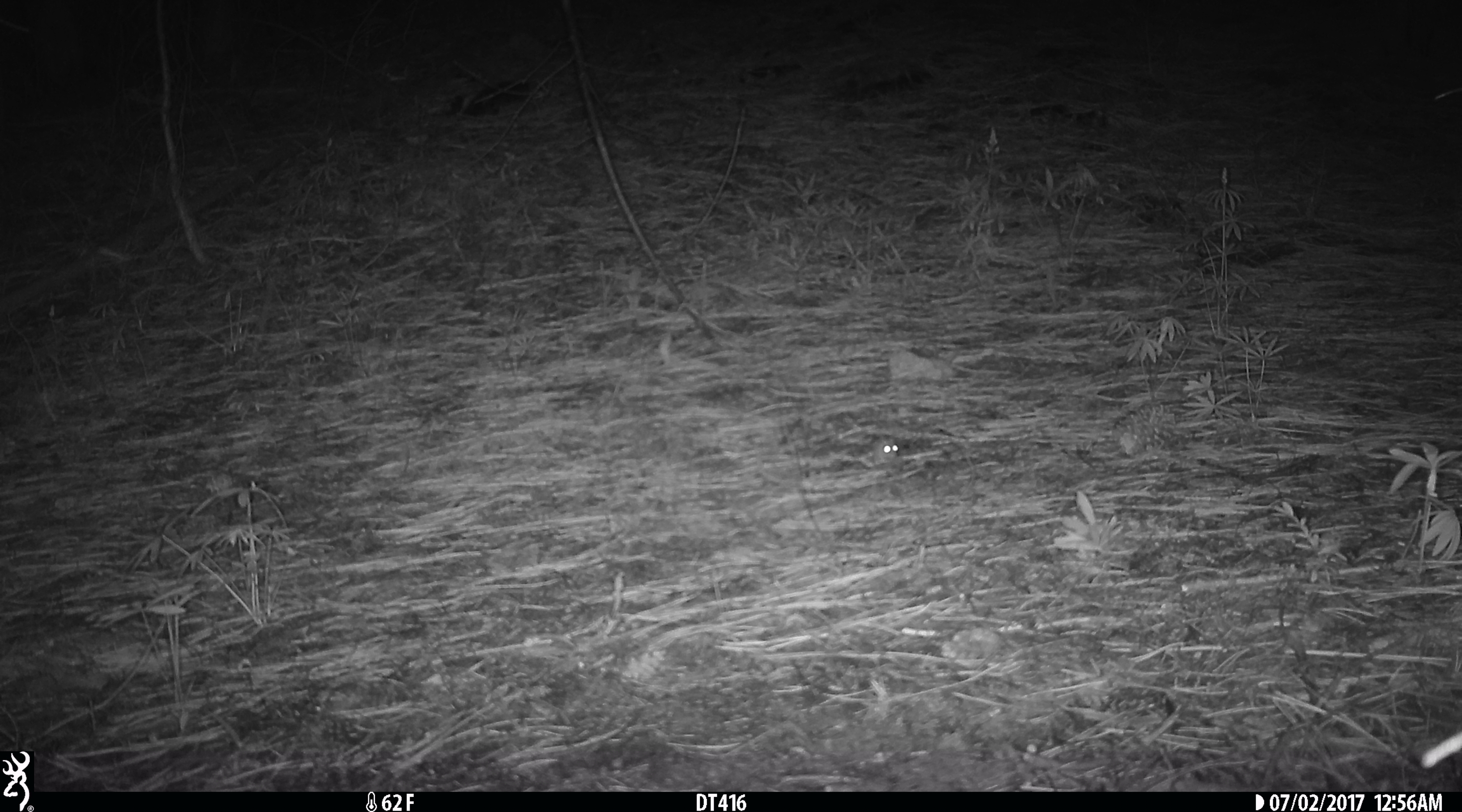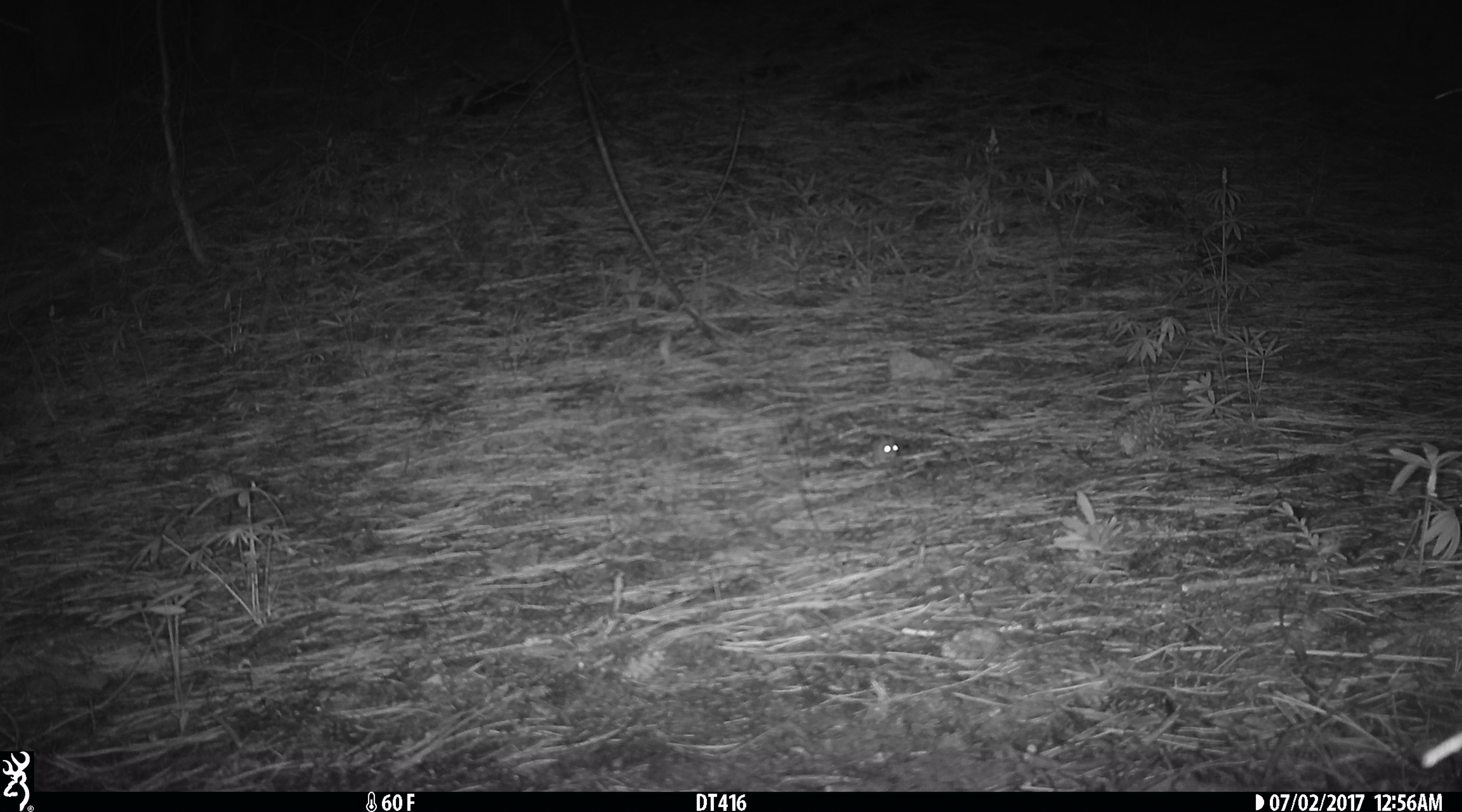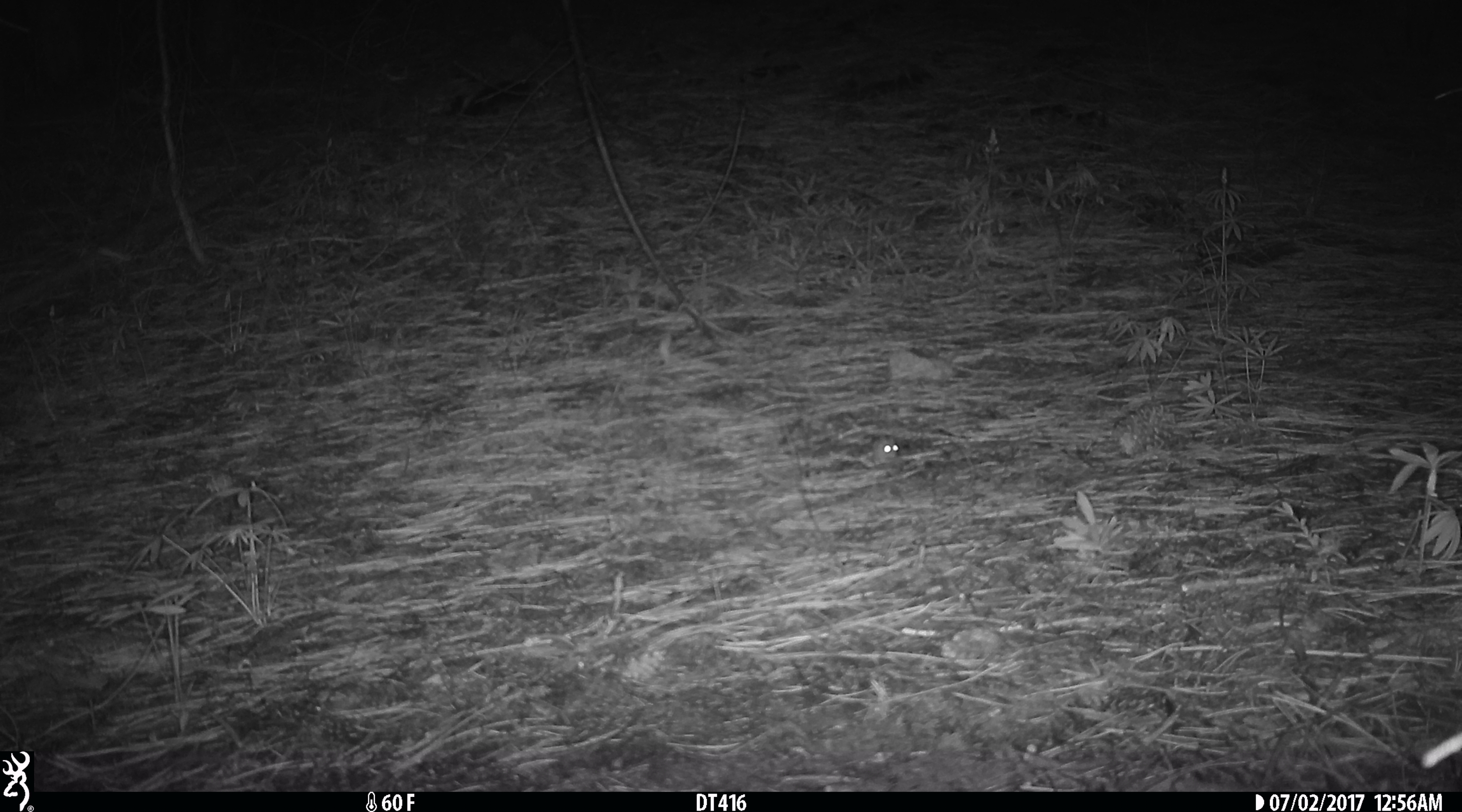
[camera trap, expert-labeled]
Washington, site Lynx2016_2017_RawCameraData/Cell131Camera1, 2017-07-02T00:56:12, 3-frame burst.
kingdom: Animalia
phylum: Chordata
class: Mammalia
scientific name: Mammalia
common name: small mammal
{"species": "small mammal (Mammalia)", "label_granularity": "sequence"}